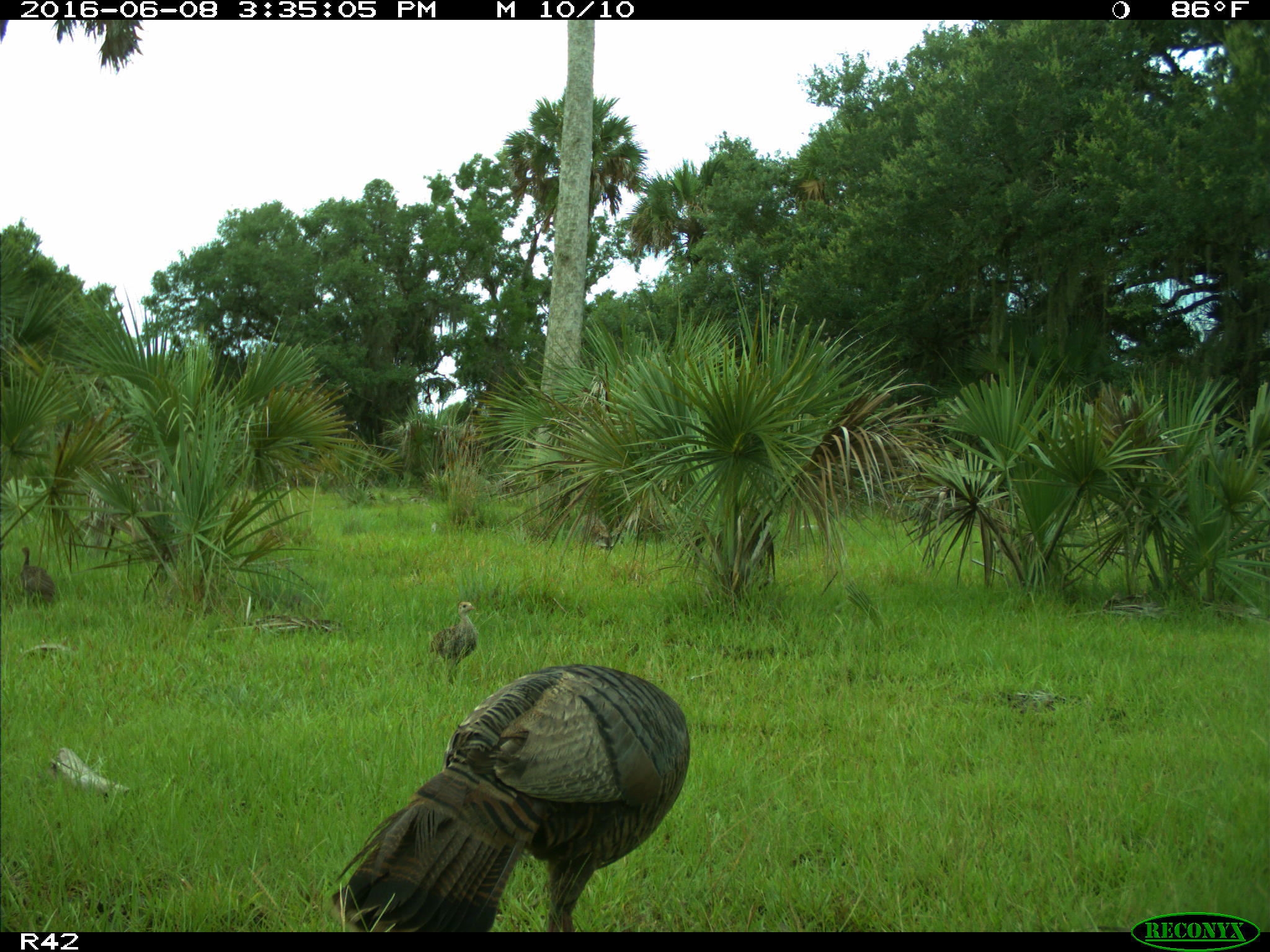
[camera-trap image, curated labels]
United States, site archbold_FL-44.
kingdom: Animalia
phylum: Chordata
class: Aves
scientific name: Aves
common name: birds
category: unidentified bird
Unidentified bird (birds) (Aves).